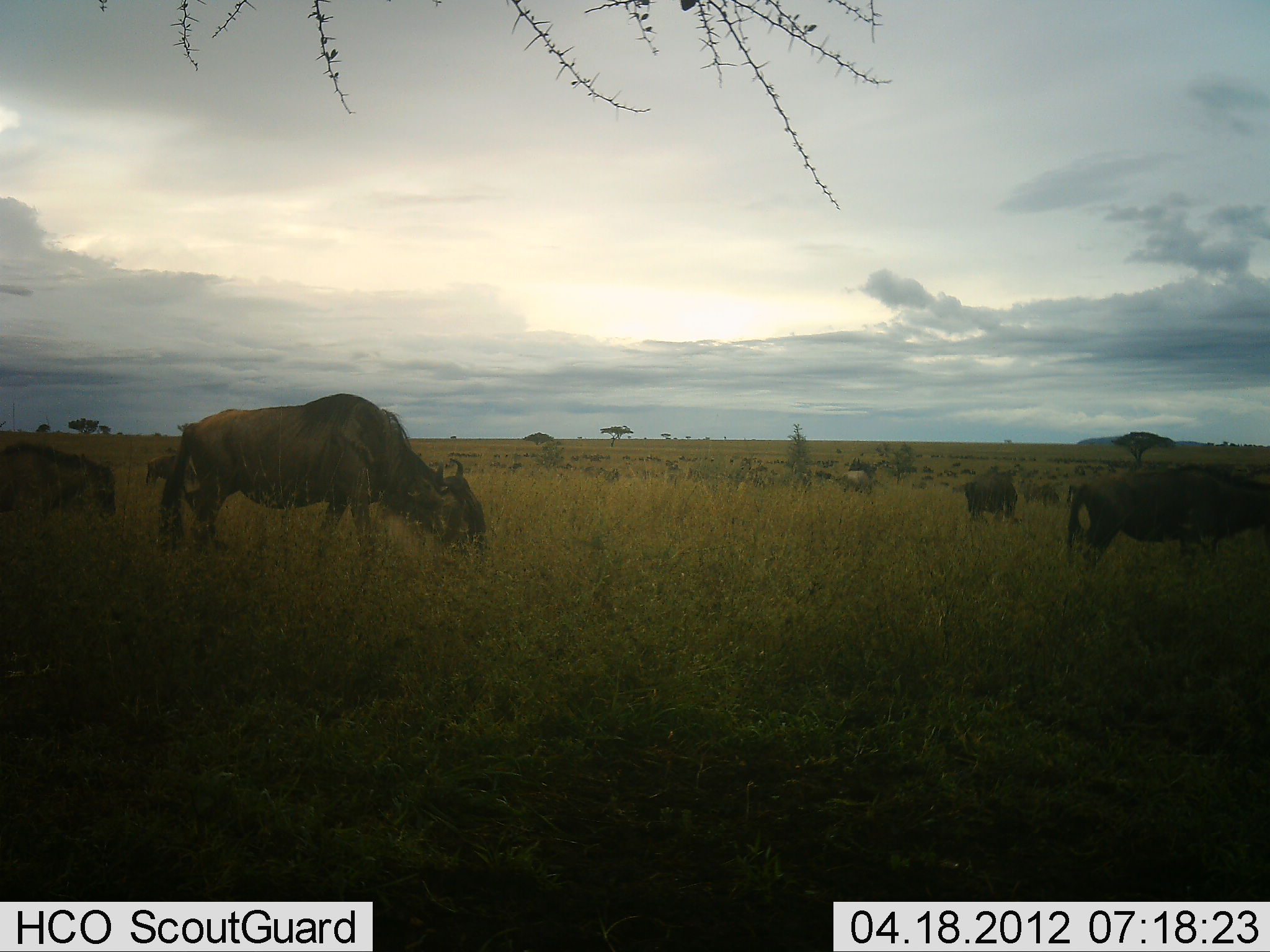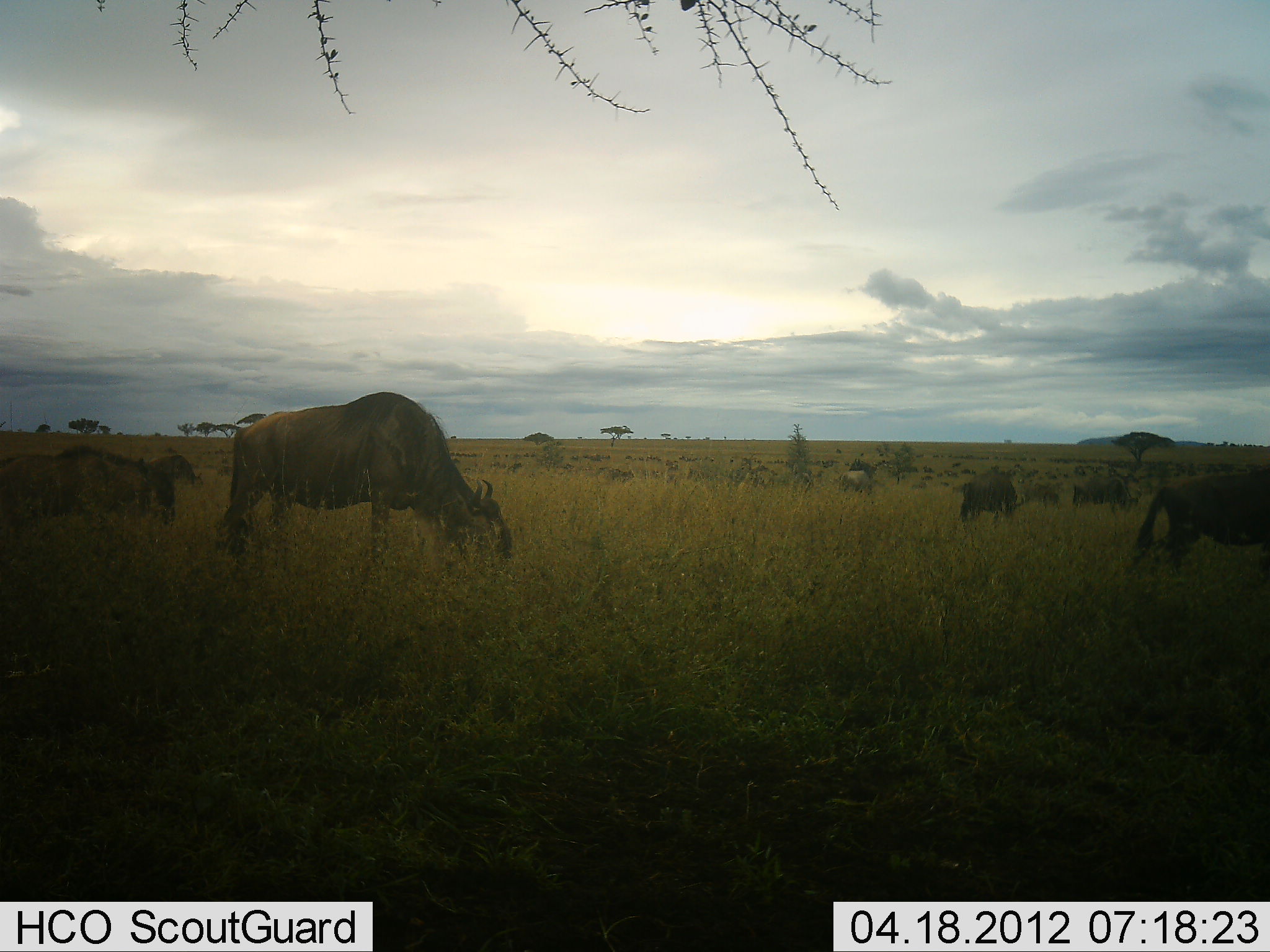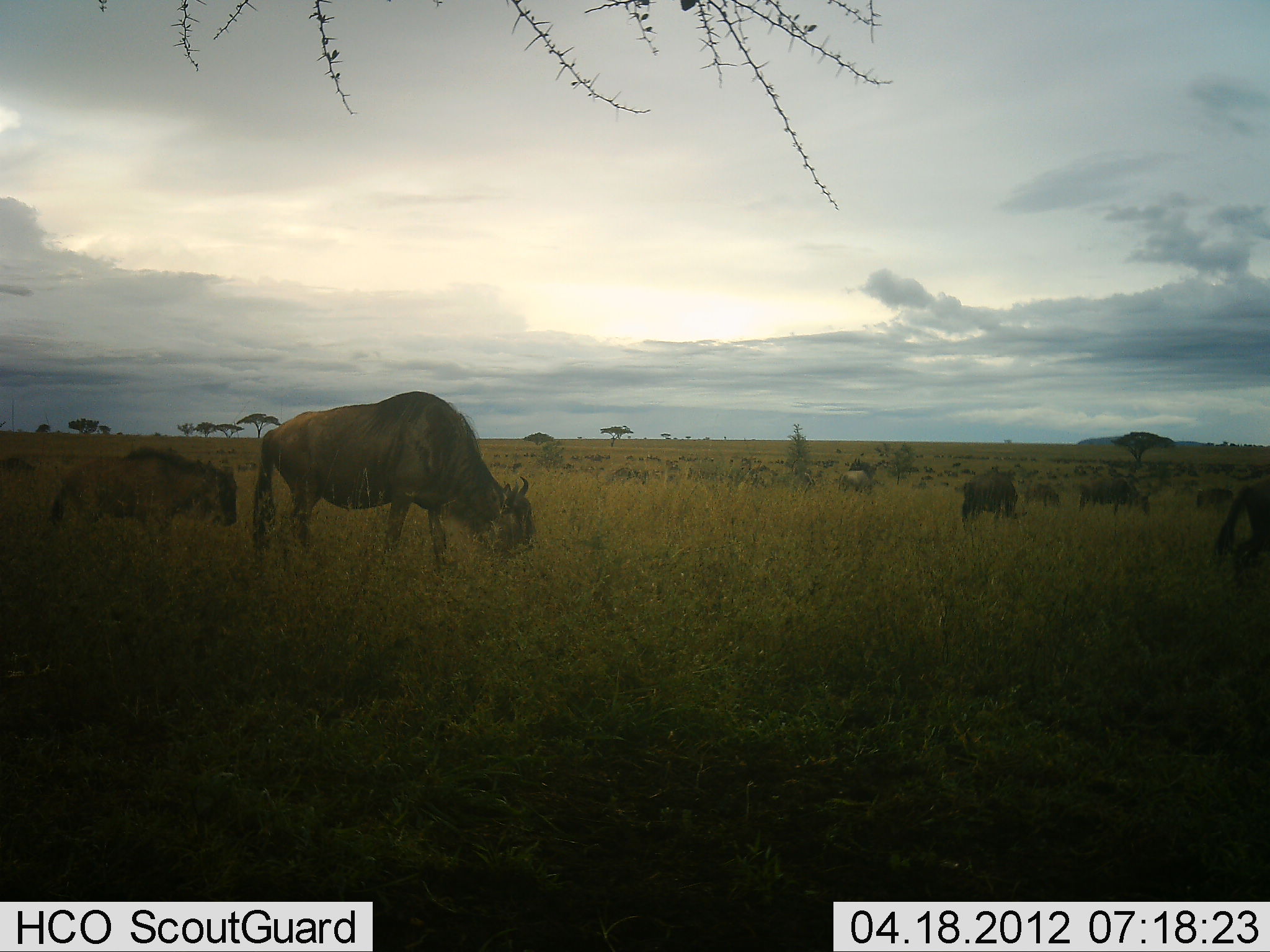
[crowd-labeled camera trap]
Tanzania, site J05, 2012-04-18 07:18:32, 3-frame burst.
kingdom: Animalia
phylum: Chordata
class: Mammalia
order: Artiodactyla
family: Bovidae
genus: Connochaetes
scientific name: Connochaetes taurinus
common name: blue wildebeest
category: wildebeest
Wildebeest (blue wildebeest) (Connochaetes taurinus), count 10. Behavior (volunteer vote fractions): standing 29%, resting 10%, moving 62%, interacting 0%. Young present (vote fraction): 29%. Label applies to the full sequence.